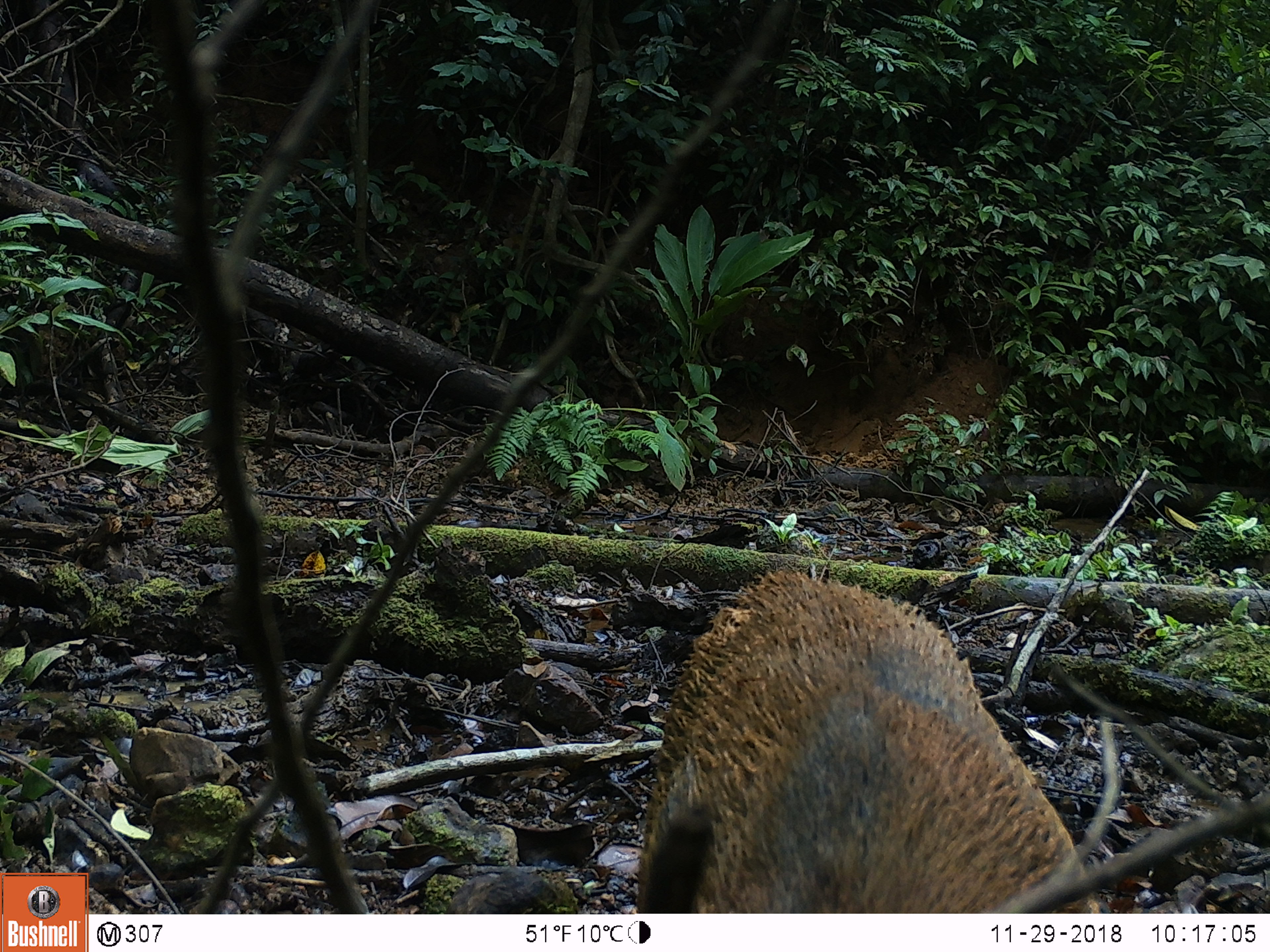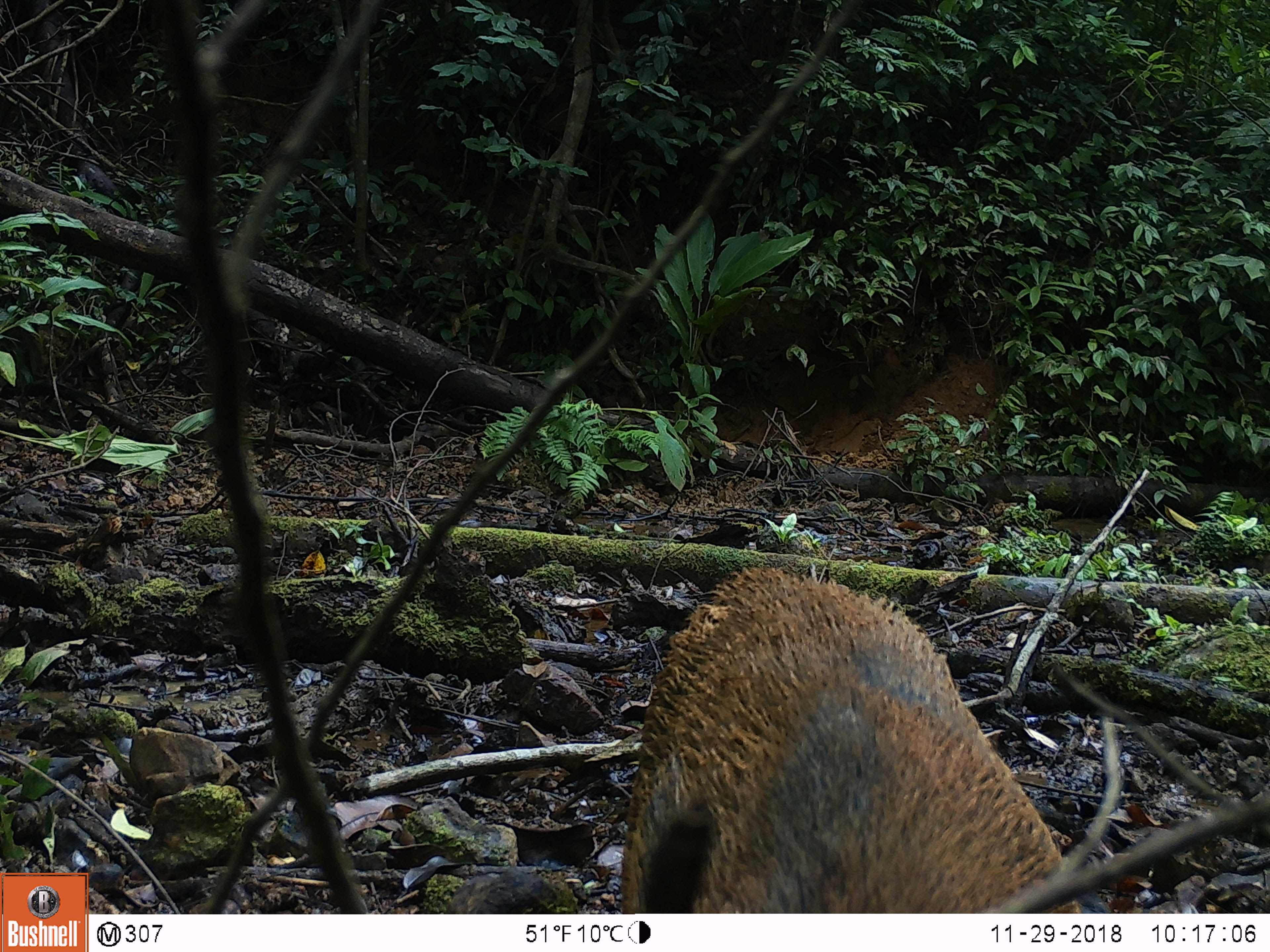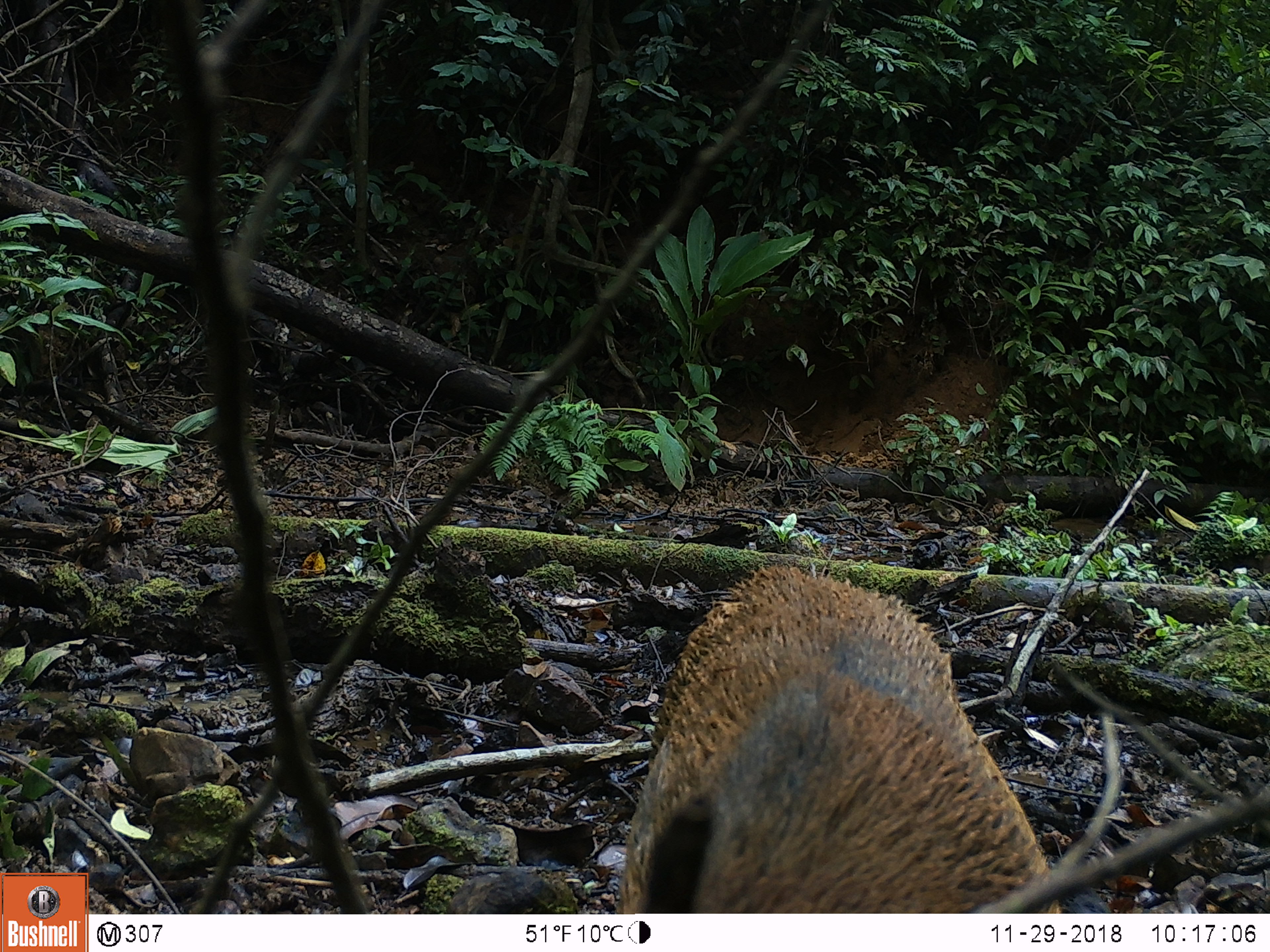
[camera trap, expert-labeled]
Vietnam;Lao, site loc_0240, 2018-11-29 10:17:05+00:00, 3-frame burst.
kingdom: Animalia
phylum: Chordata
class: Mammalia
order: Artiodactyla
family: Suidae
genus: Sus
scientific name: Sus scrofa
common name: eurasian wild pig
Eurasian wild pig (Sus scrofa). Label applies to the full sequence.